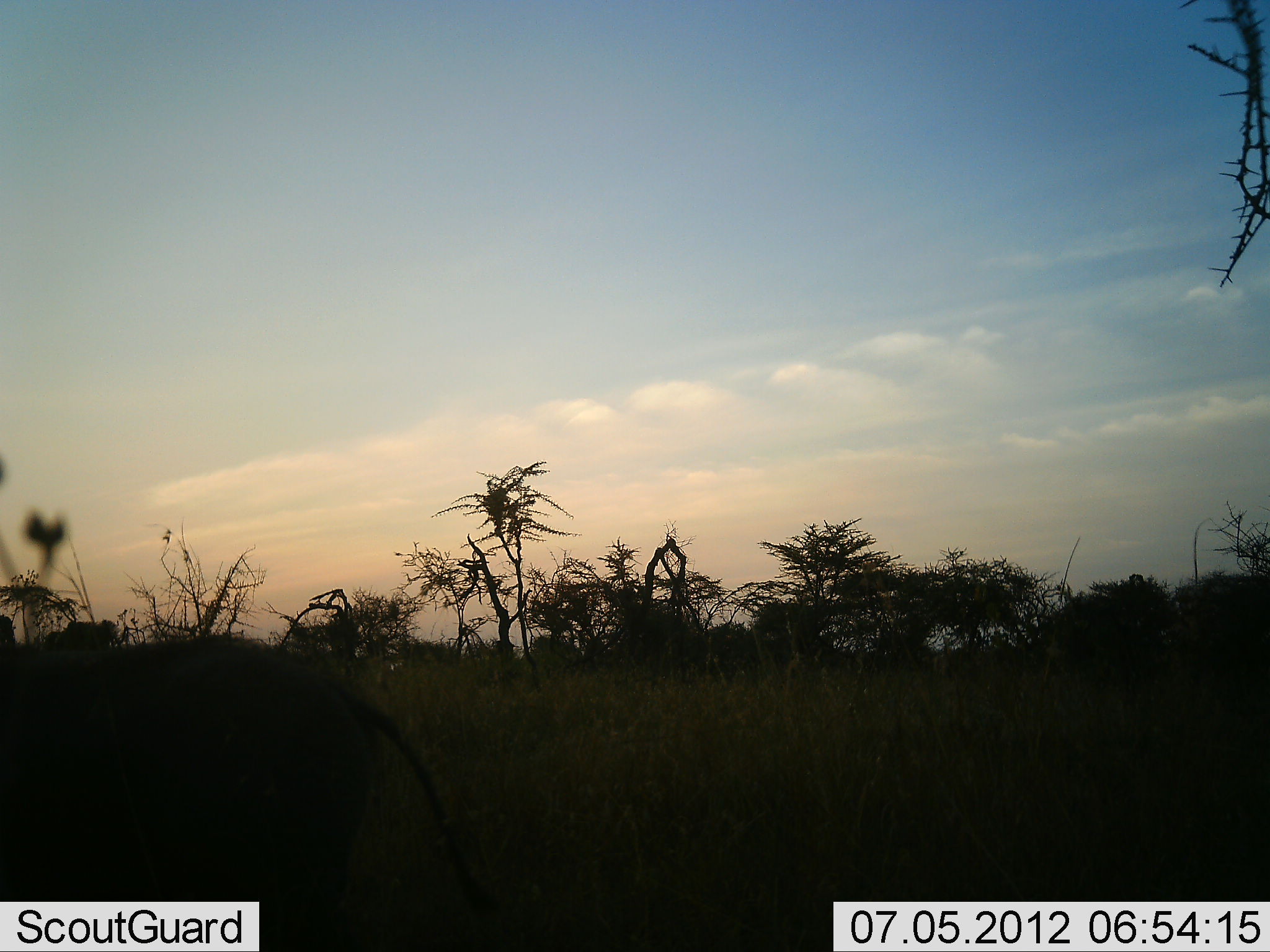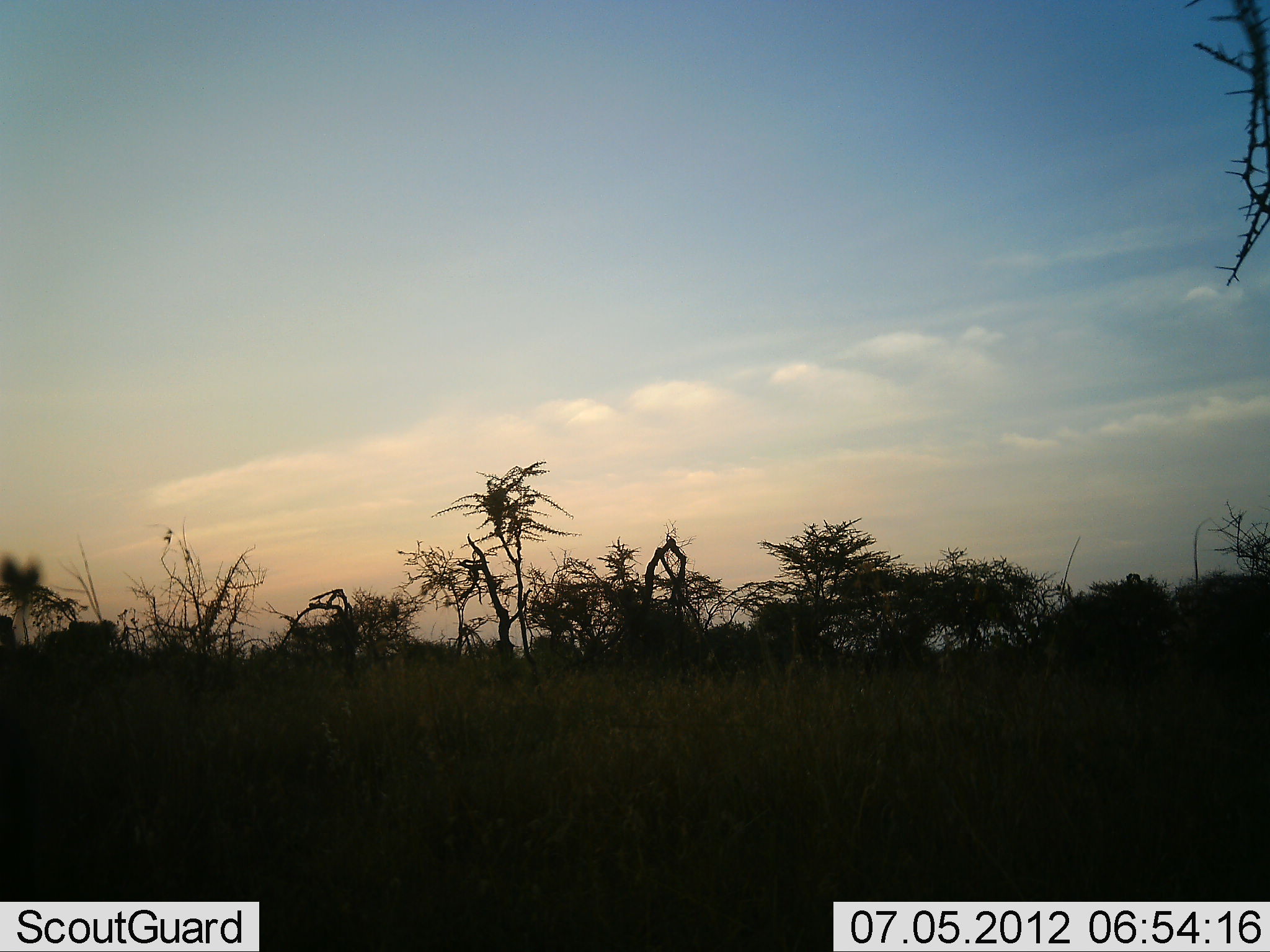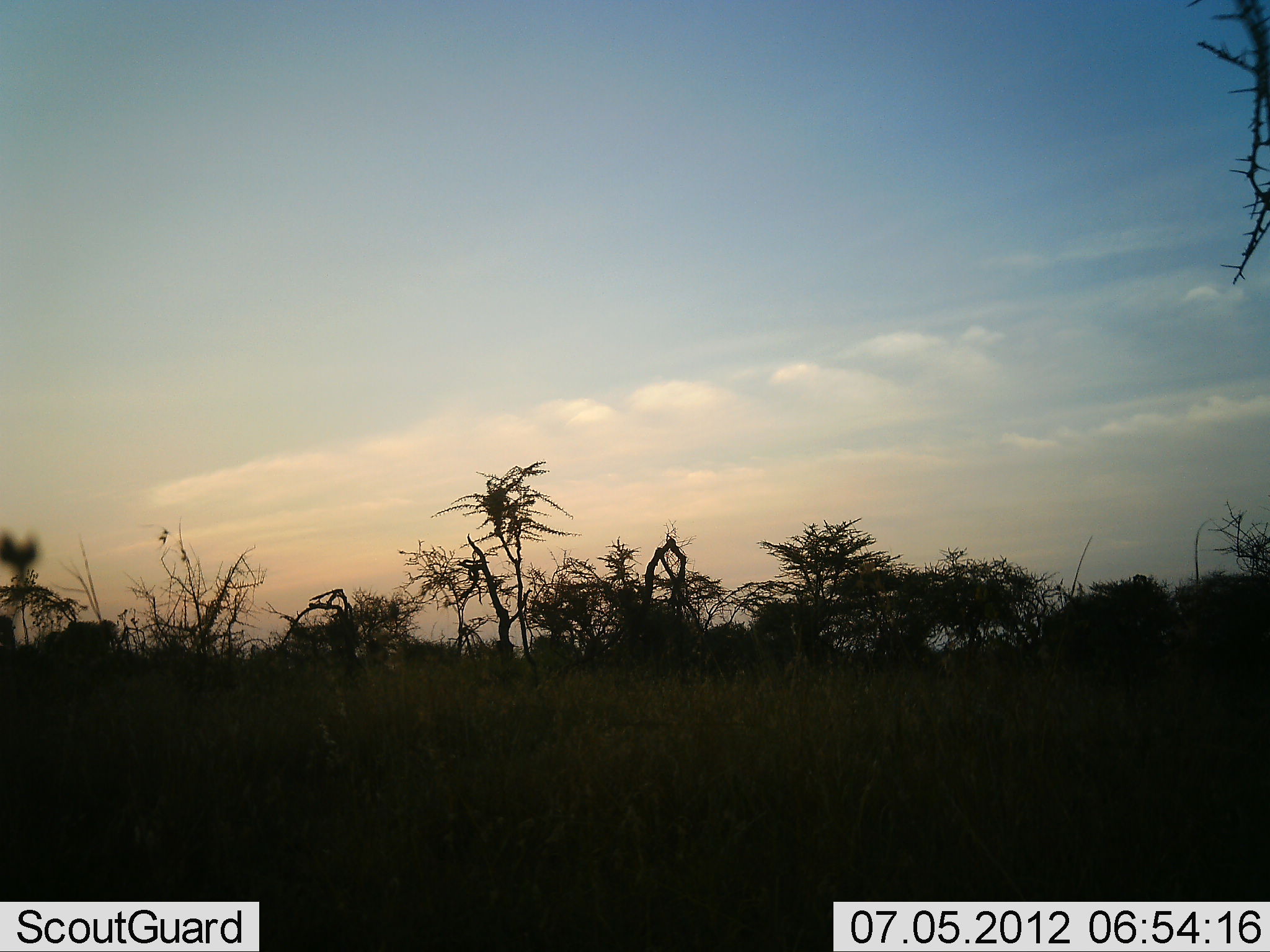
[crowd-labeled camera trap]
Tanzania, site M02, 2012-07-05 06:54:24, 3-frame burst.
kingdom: Animalia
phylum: Chordata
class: Mammalia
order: Artiodactyla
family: Suidae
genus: Phacochoerus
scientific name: Phacochoerus africanus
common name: warthog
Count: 1.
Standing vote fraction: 10%.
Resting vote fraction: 0%.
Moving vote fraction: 90%.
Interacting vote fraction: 0%.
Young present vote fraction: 0%.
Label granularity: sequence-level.